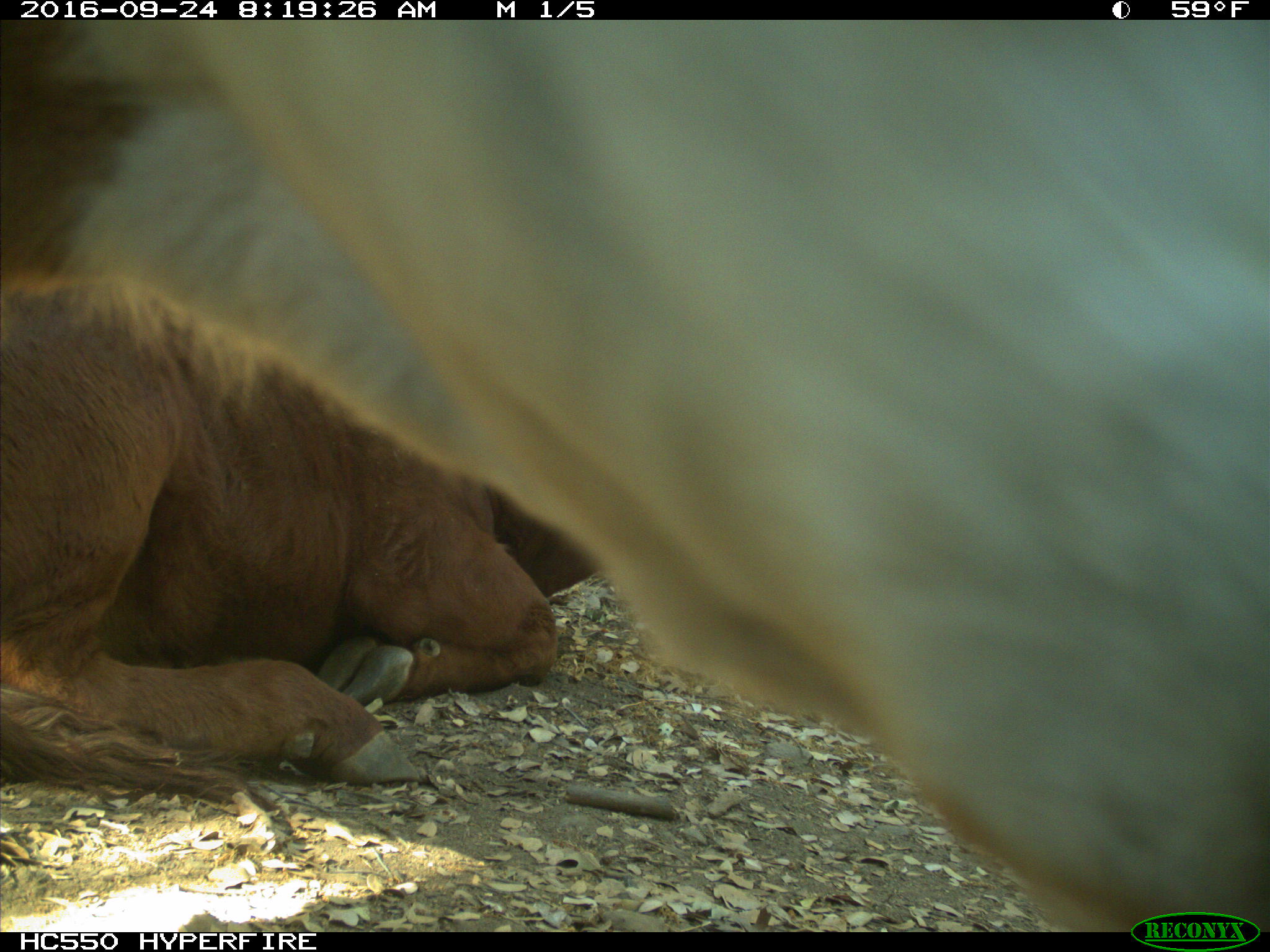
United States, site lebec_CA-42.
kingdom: Animalia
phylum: Chordata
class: Mammalia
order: Artiodactyla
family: Bovidae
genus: Bos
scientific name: Bos taurus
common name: domestic cow